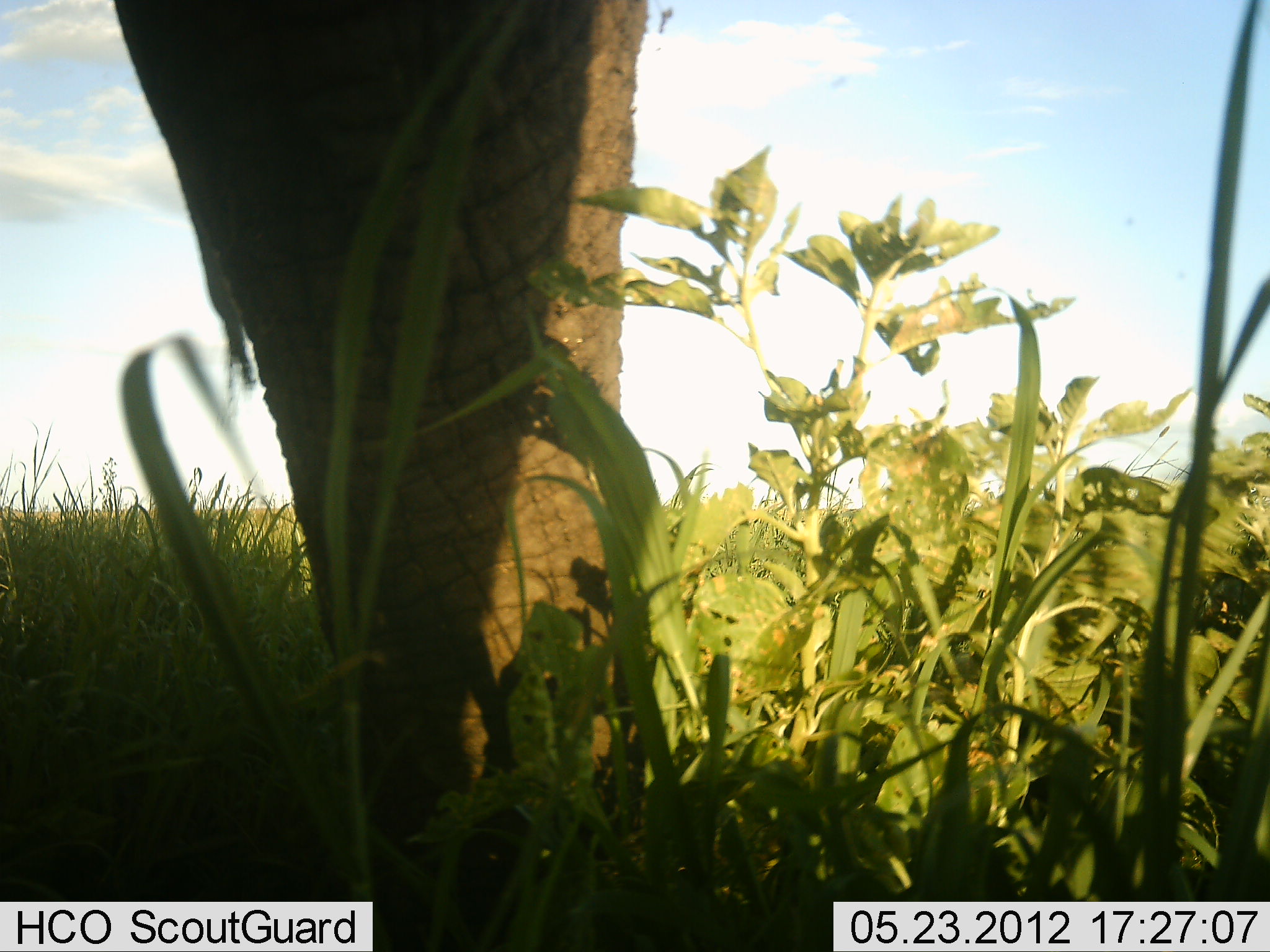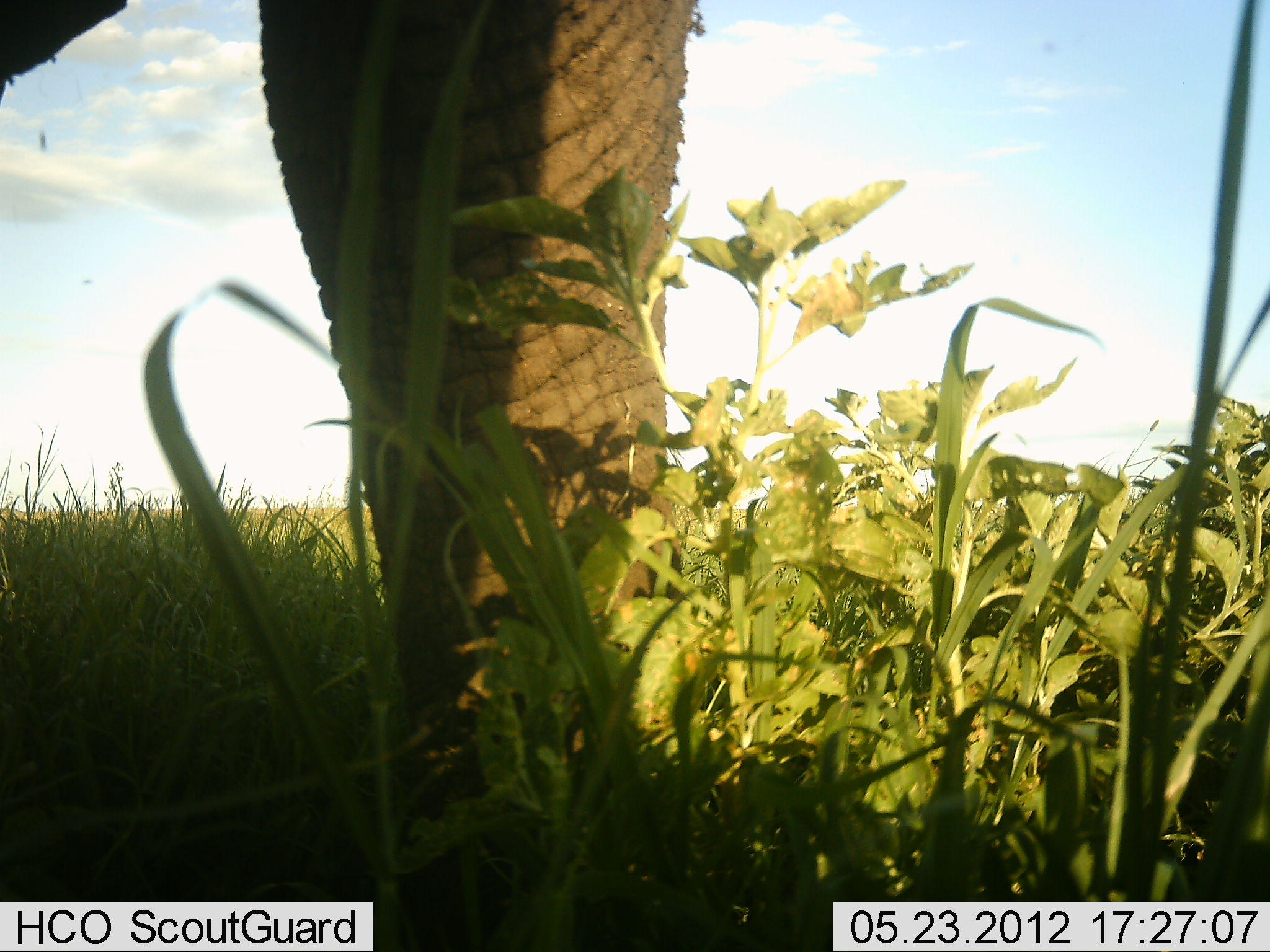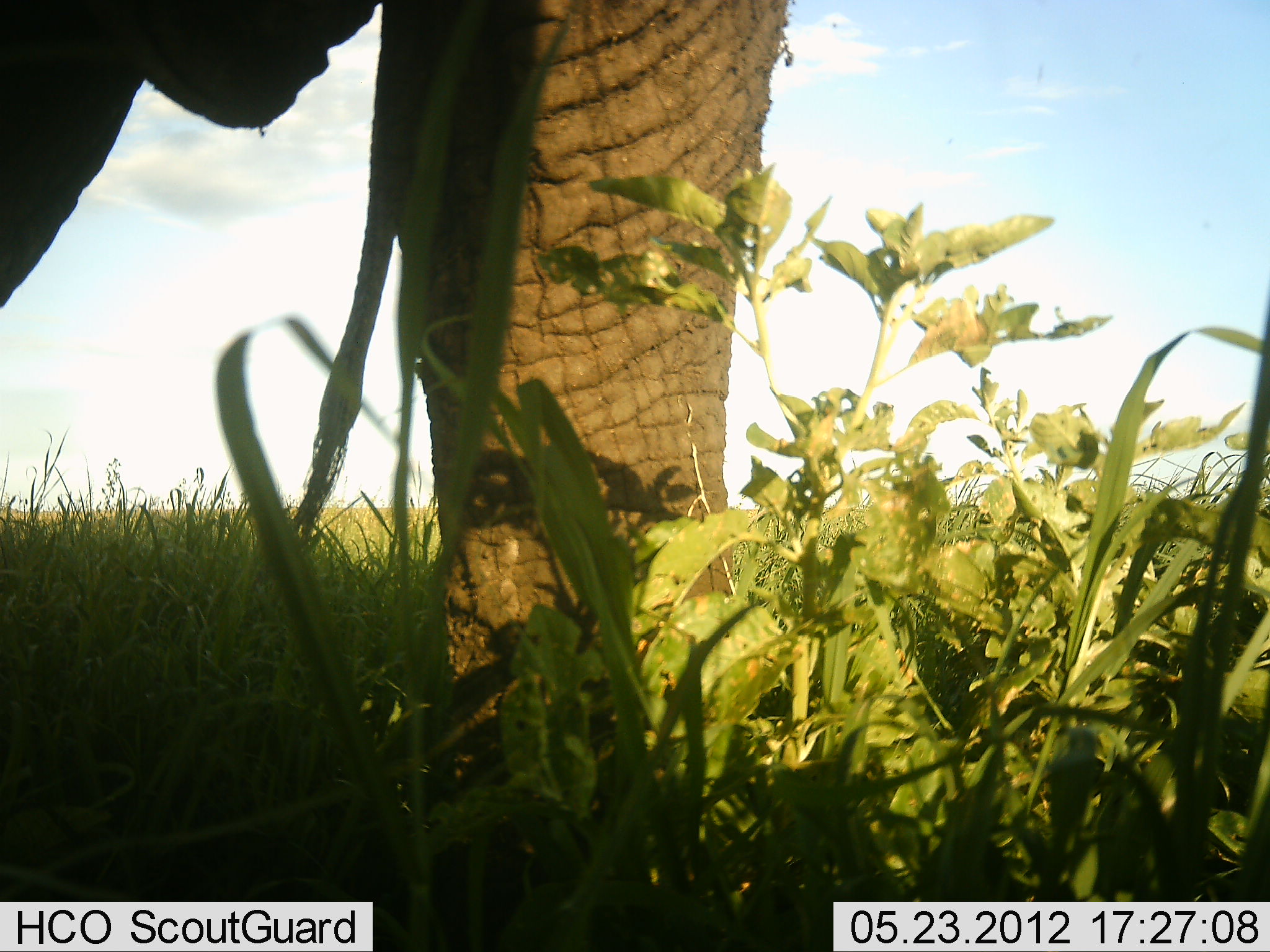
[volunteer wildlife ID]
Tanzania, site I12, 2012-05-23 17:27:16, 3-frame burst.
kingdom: Animalia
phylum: Chordata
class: Mammalia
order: Proboscidea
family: Elephantidae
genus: Loxodonta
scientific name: Loxodonta africana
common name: african bush elephant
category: elephant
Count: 1.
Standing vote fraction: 47%.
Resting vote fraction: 12%.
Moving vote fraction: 53%.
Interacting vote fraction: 0%.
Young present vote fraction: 0%.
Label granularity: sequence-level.